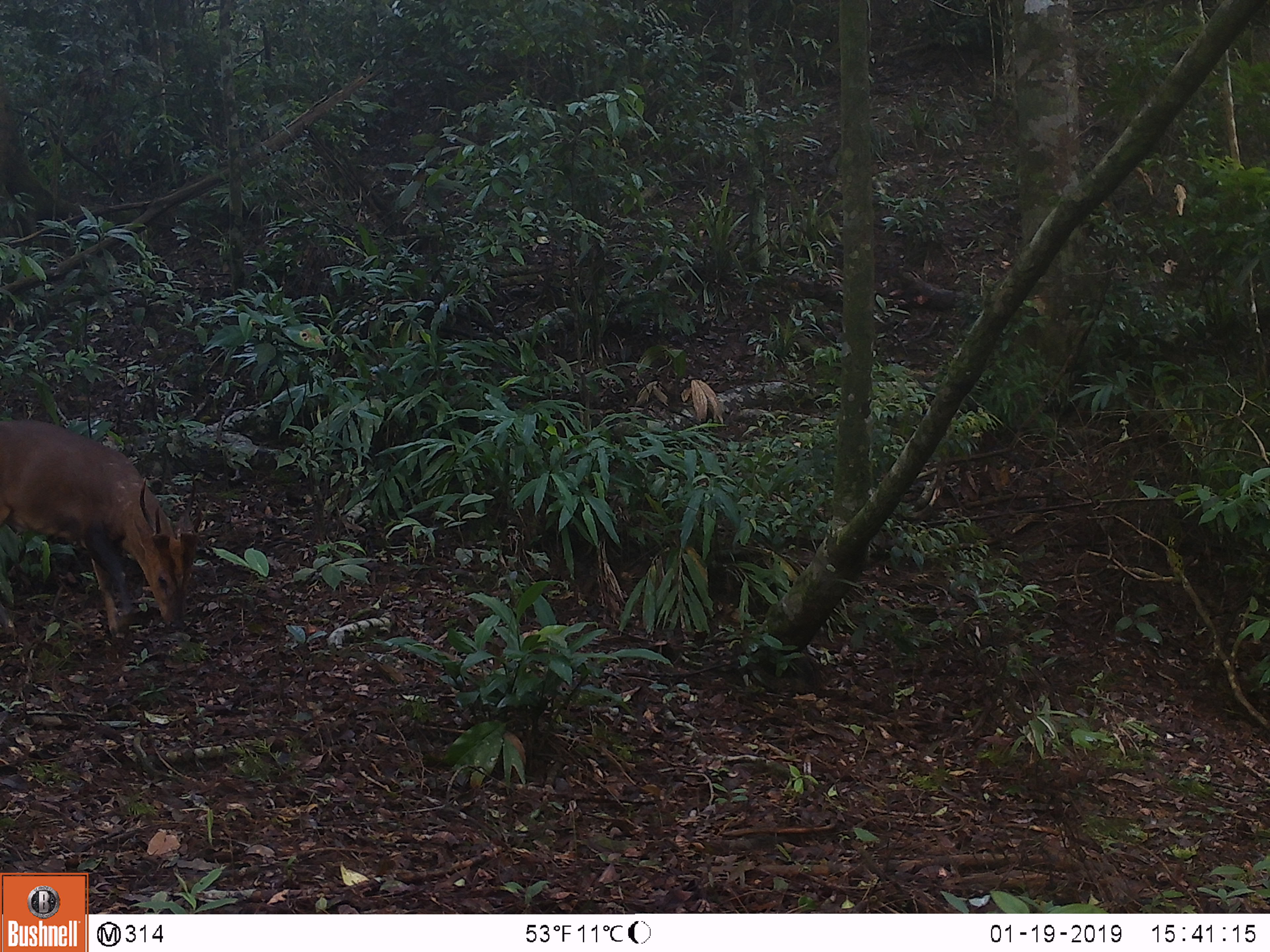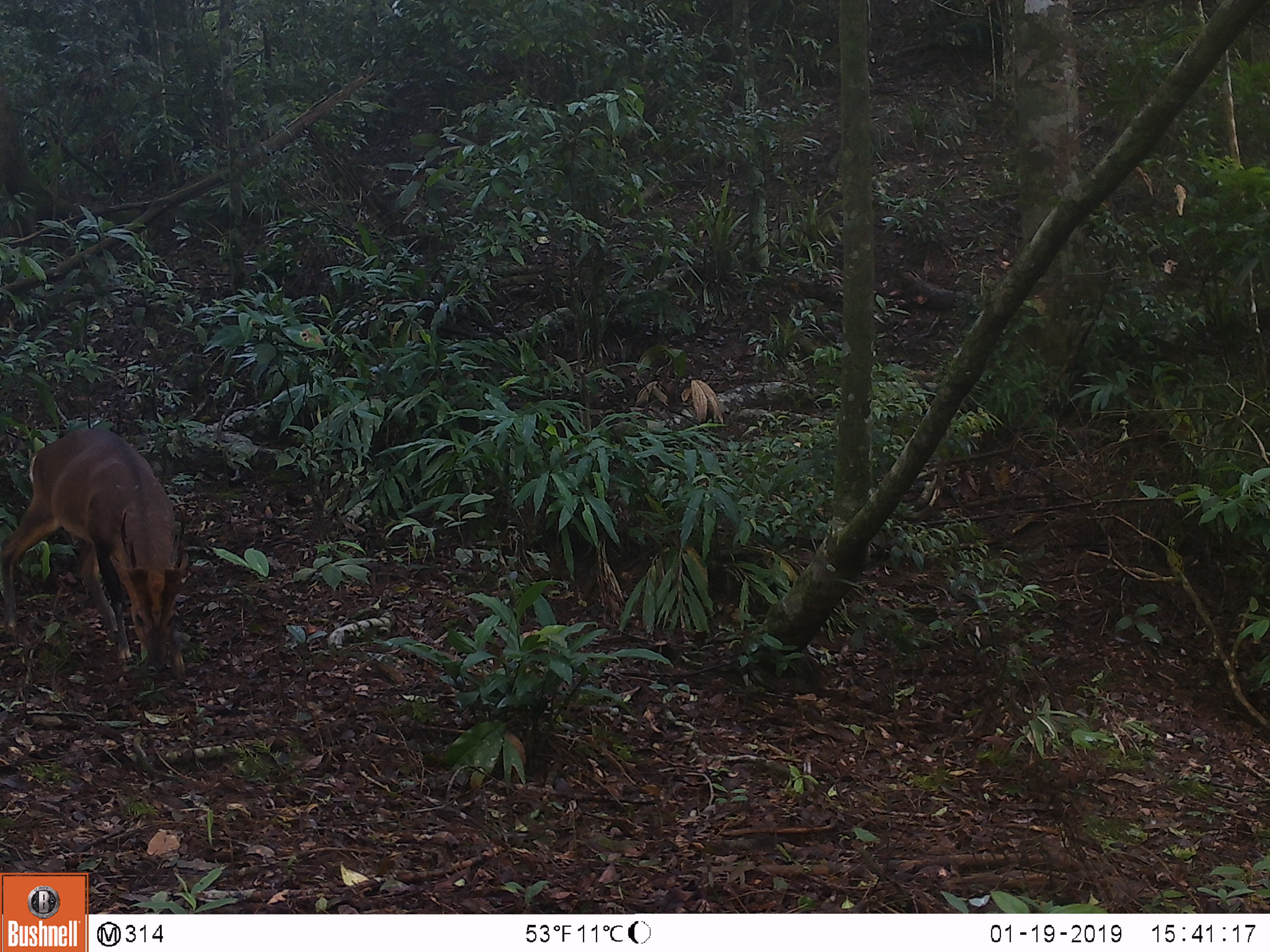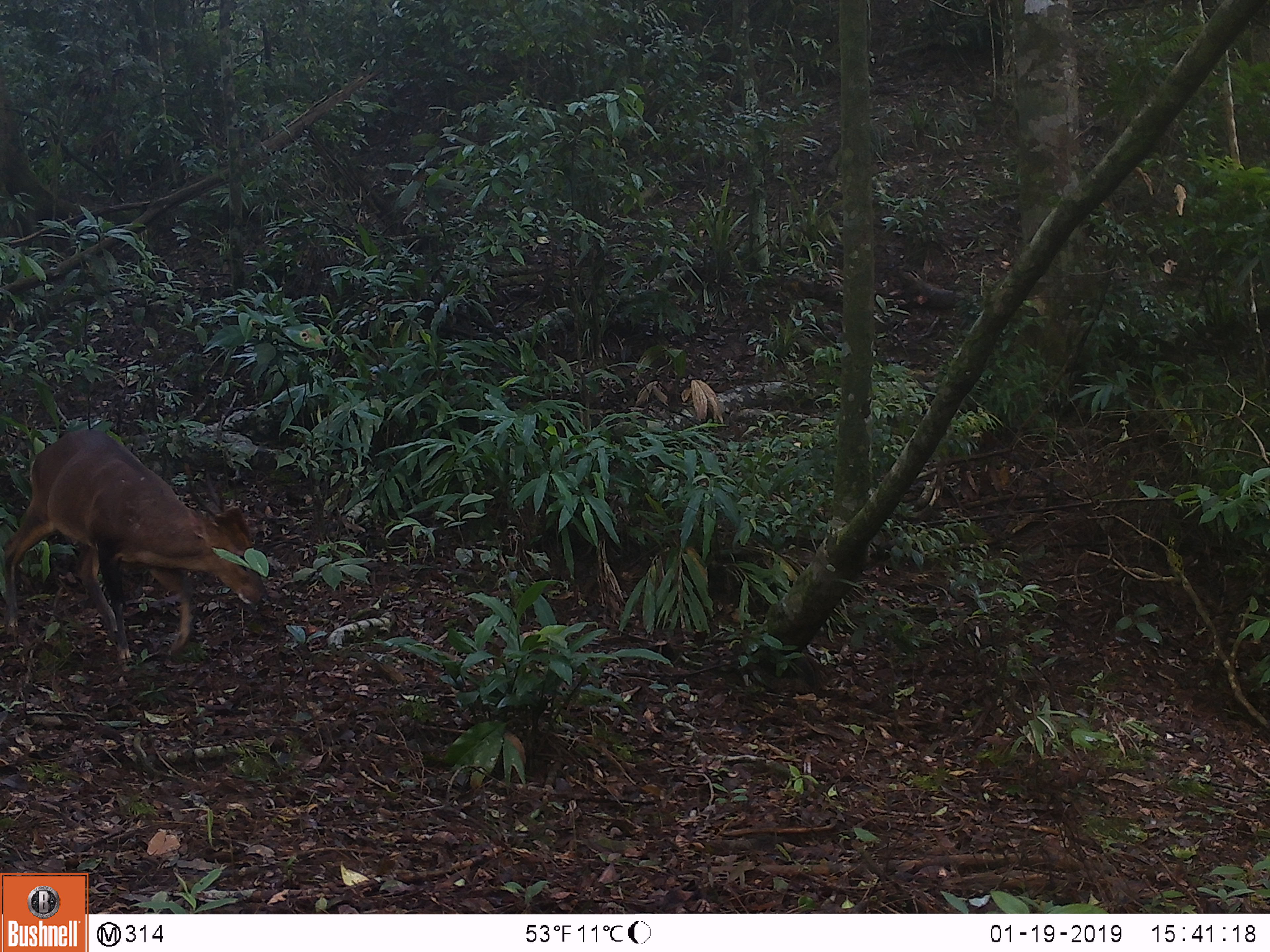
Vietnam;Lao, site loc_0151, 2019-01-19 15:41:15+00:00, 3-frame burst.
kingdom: Animalia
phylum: Chordata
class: Mammalia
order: Artiodactyla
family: Cervidae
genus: Muntiacus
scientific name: Muntiacus vuquangensis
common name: large-antlered muntjac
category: large antlered muntjac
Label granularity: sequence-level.